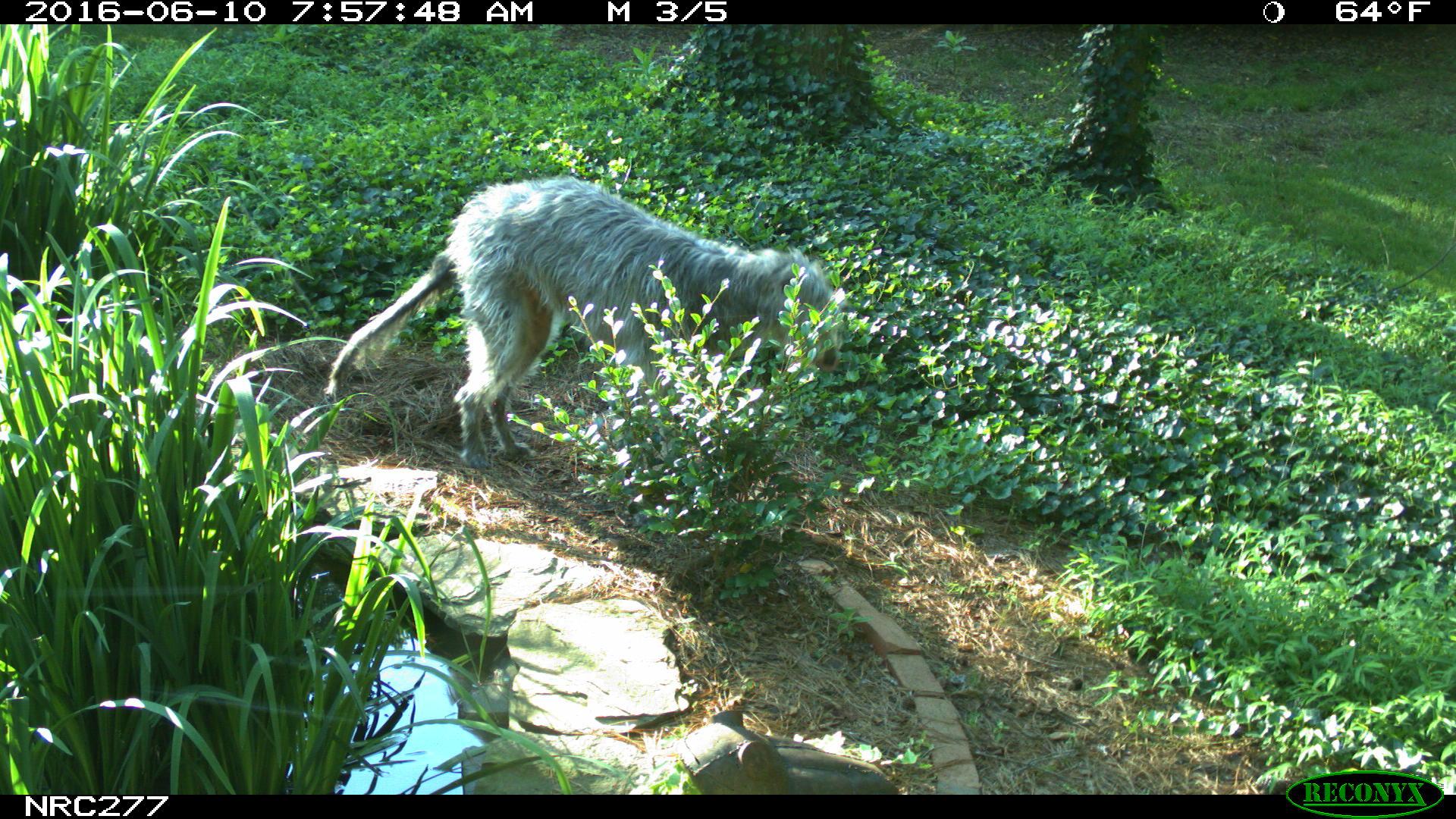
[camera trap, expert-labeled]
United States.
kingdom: Animalia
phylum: Chordata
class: Mammalia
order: Carnivora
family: Canidae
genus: Canis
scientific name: Canis familiaris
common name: domestic dog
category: Dog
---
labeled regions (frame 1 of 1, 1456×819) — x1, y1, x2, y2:
Dog: 321, 171, 845, 472